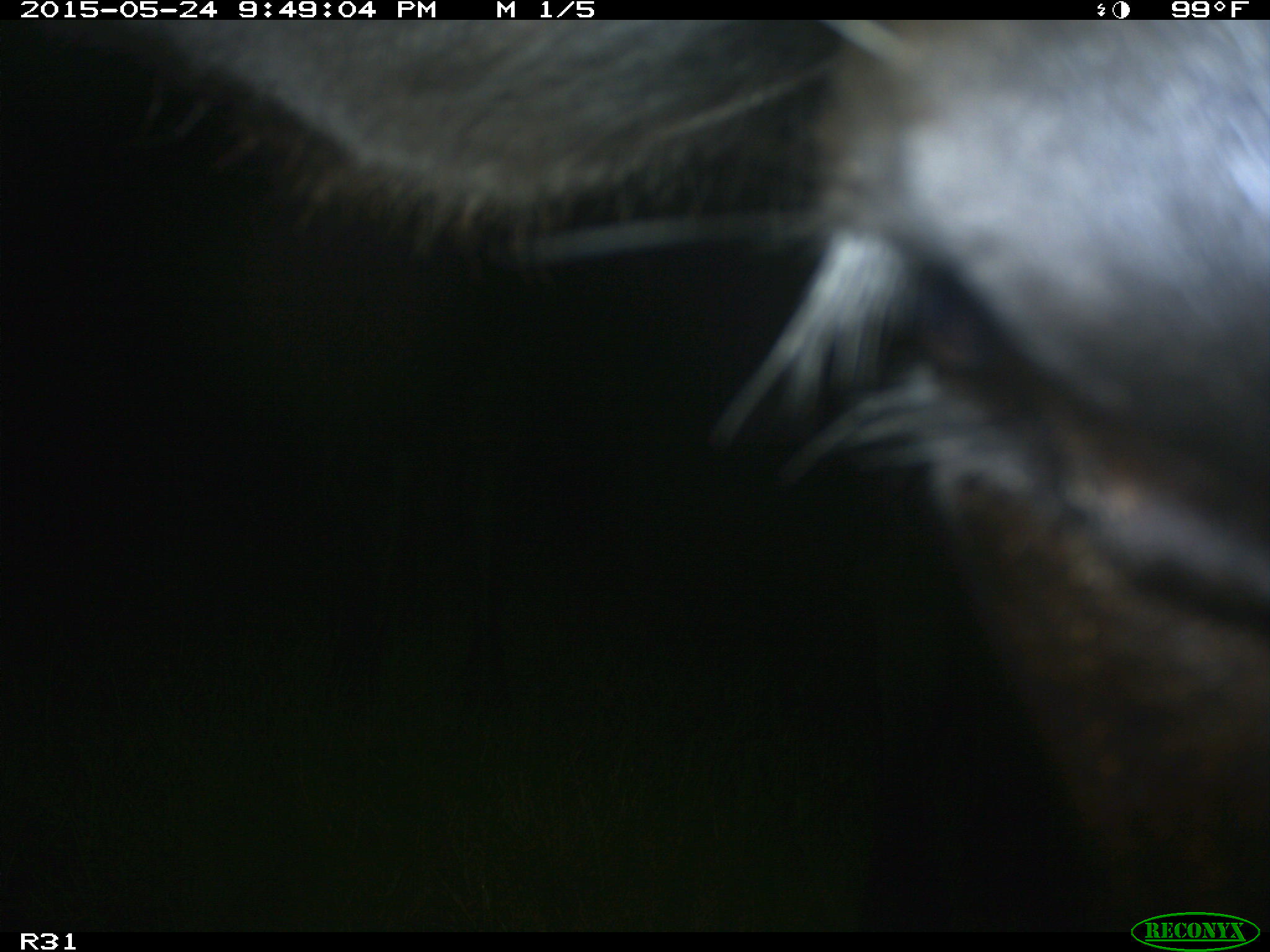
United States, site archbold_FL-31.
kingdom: Animalia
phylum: Chordata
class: Mammalia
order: Artiodactyla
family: Bovidae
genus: Bos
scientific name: Bos taurus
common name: domestic cow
Bos taurus (domestic cow).